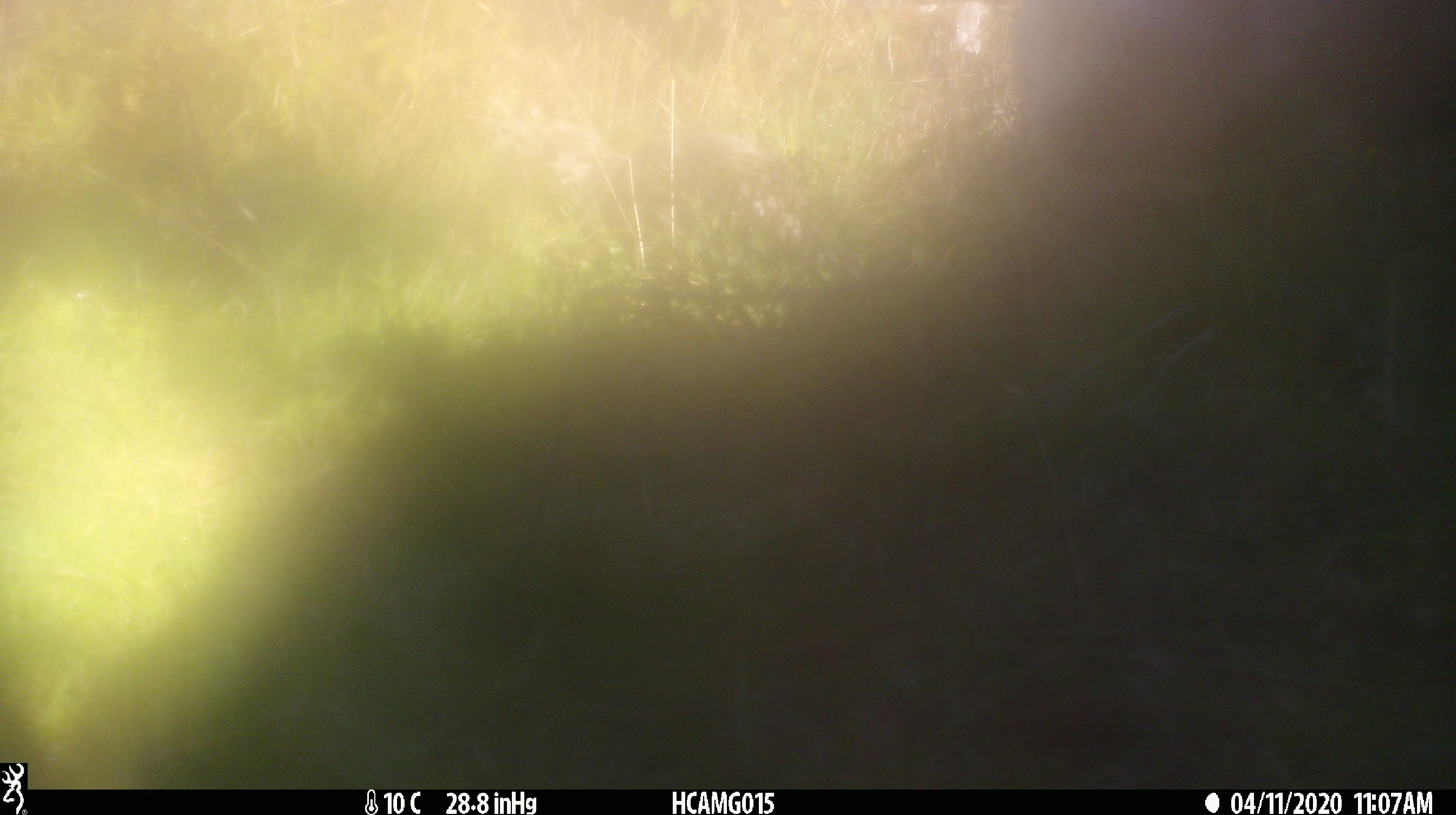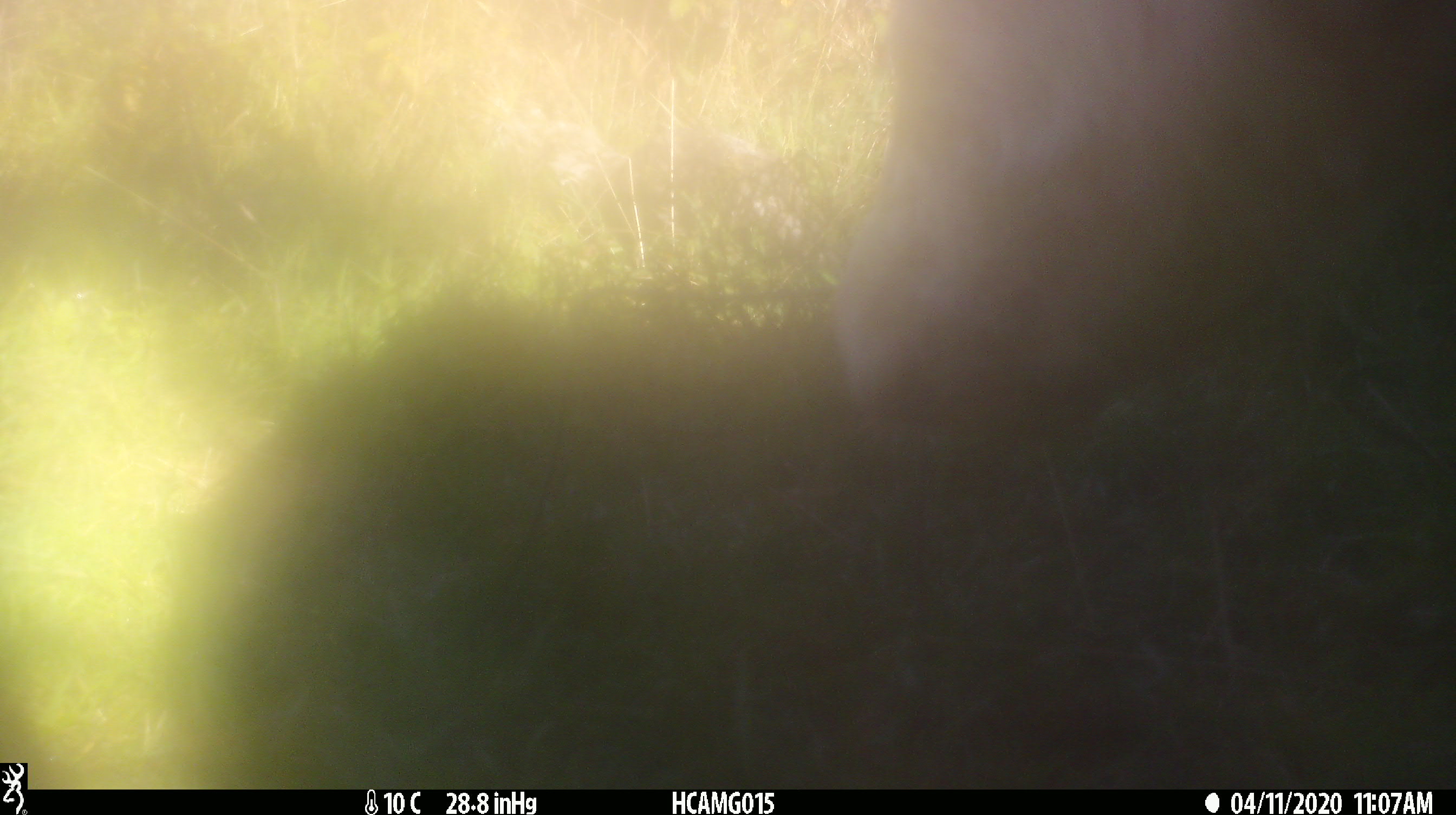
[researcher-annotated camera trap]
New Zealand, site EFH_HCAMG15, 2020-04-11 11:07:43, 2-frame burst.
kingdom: Animalia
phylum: Chordata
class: Mammalia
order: Artiodactyla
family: Bovidae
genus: Bos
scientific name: Bos taurus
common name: domestic cow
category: cow